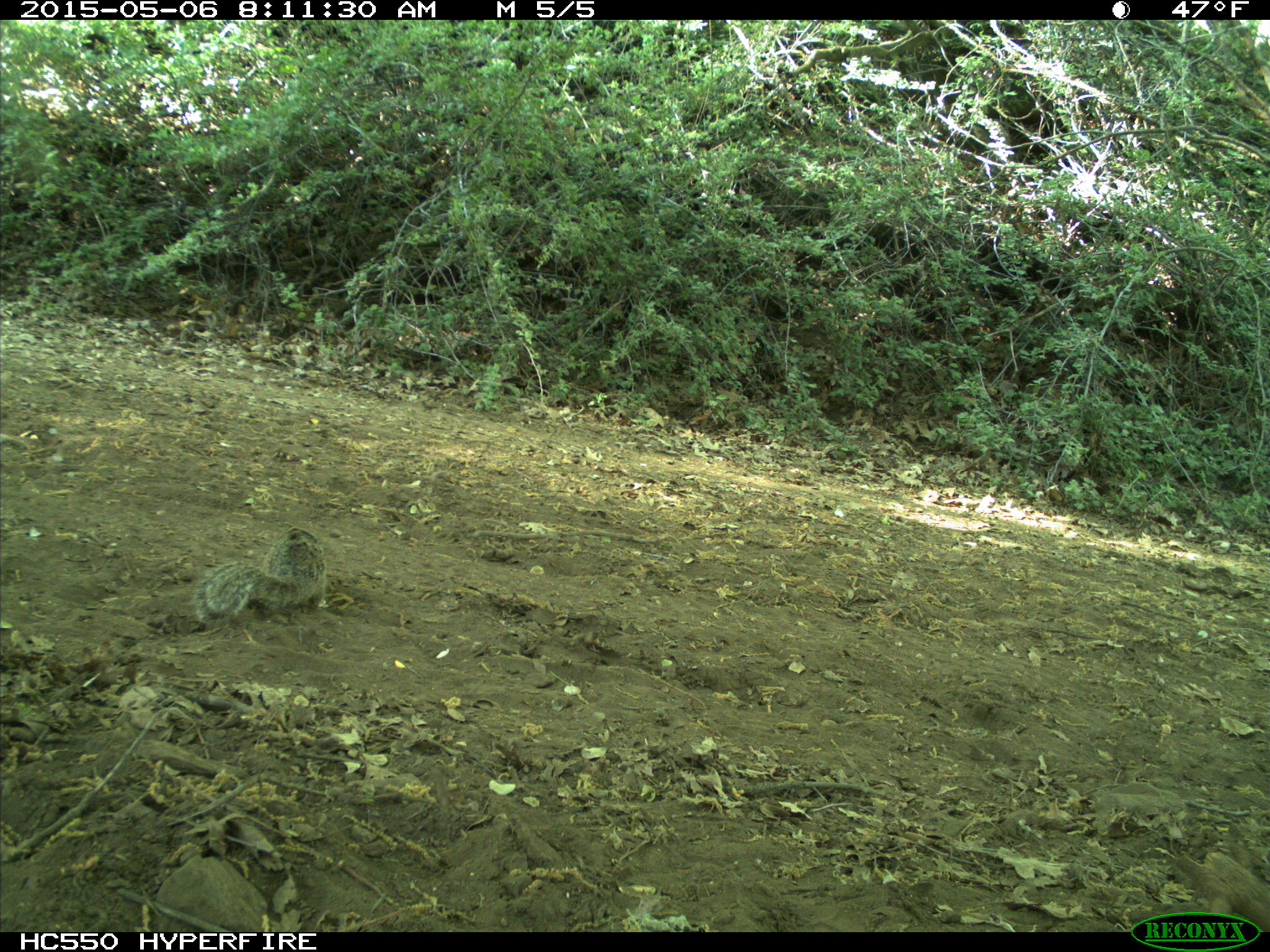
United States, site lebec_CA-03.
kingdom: Animalia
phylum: Chordata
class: Mammalia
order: Rodentia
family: Sciuridae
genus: Otospermophilus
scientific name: Otospermophilus beecheyi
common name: california ground squirrel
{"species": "Otospermophilus beecheyi (california ground squirrel)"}